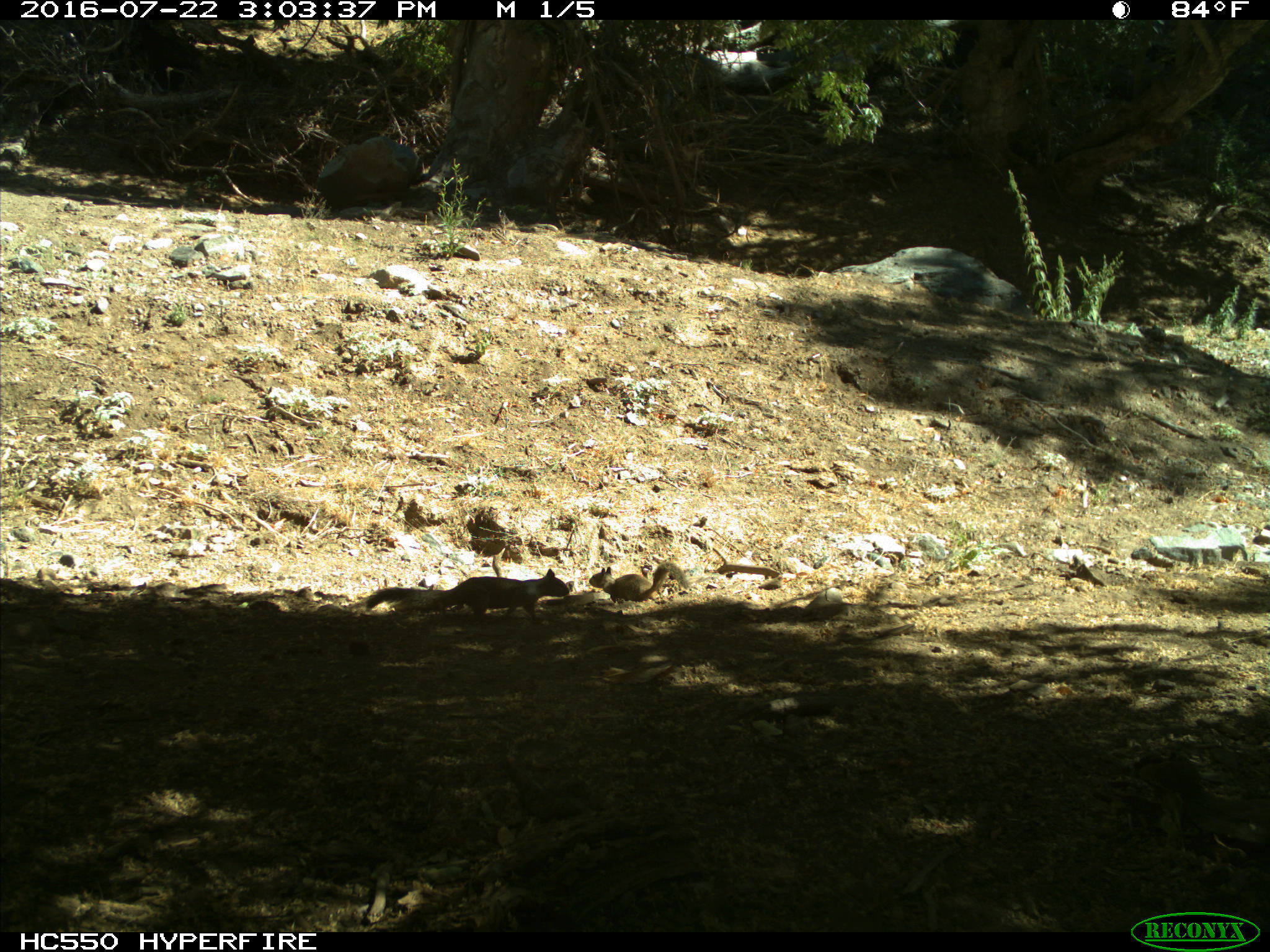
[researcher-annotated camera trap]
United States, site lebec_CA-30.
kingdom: Animalia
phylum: Chordata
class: Mammalia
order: Rodentia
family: Sciuridae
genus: Otospermophilus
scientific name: Otospermophilus beecheyi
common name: california ground squirrel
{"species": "Otospermophilus beecheyi (california ground squirrel)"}